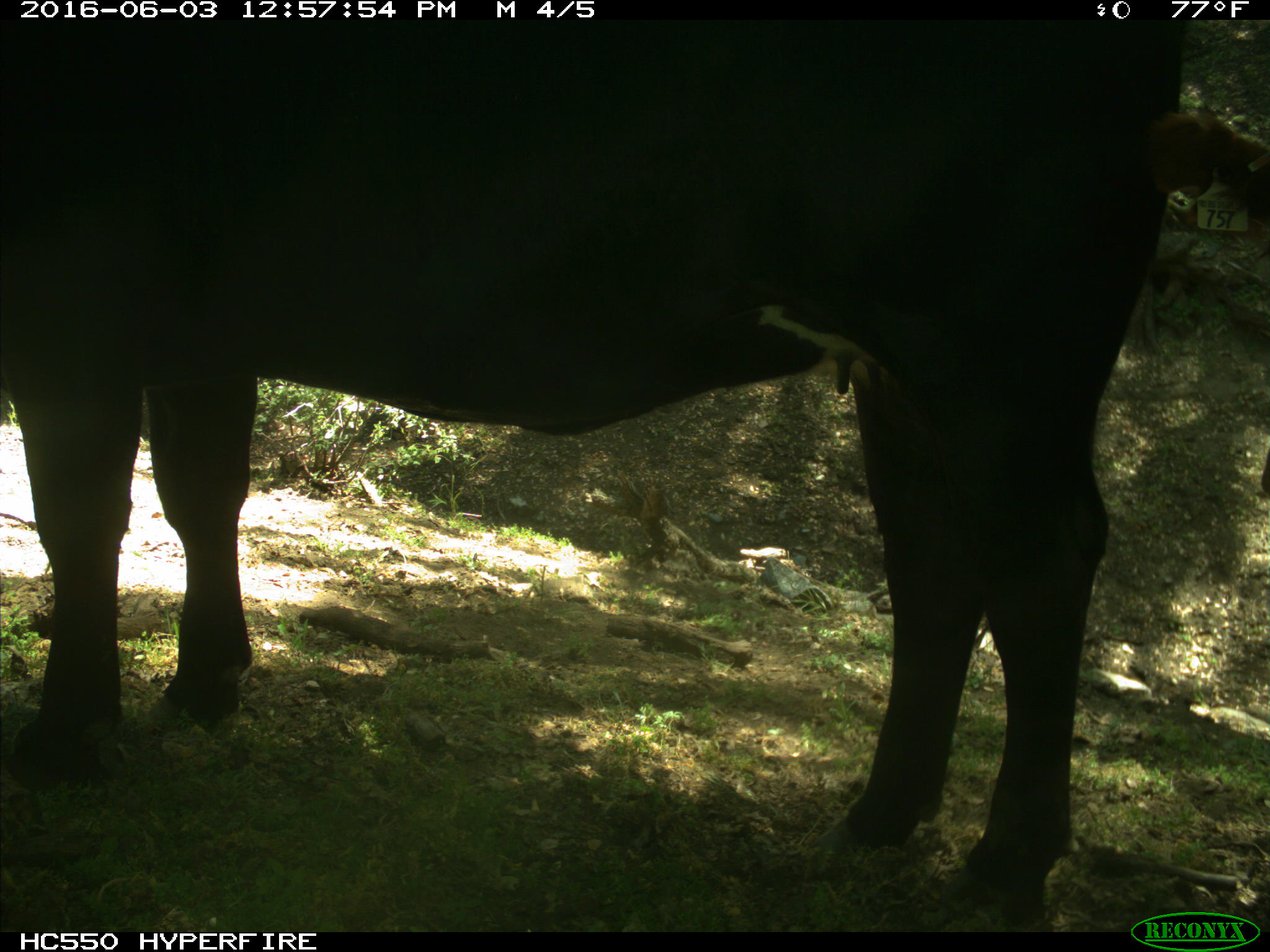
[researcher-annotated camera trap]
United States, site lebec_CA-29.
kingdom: Animalia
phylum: Chordata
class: Mammalia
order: Artiodactyla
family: Bovidae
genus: Bos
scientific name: Bos taurus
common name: domestic cow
Bos taurus (domestic cow).